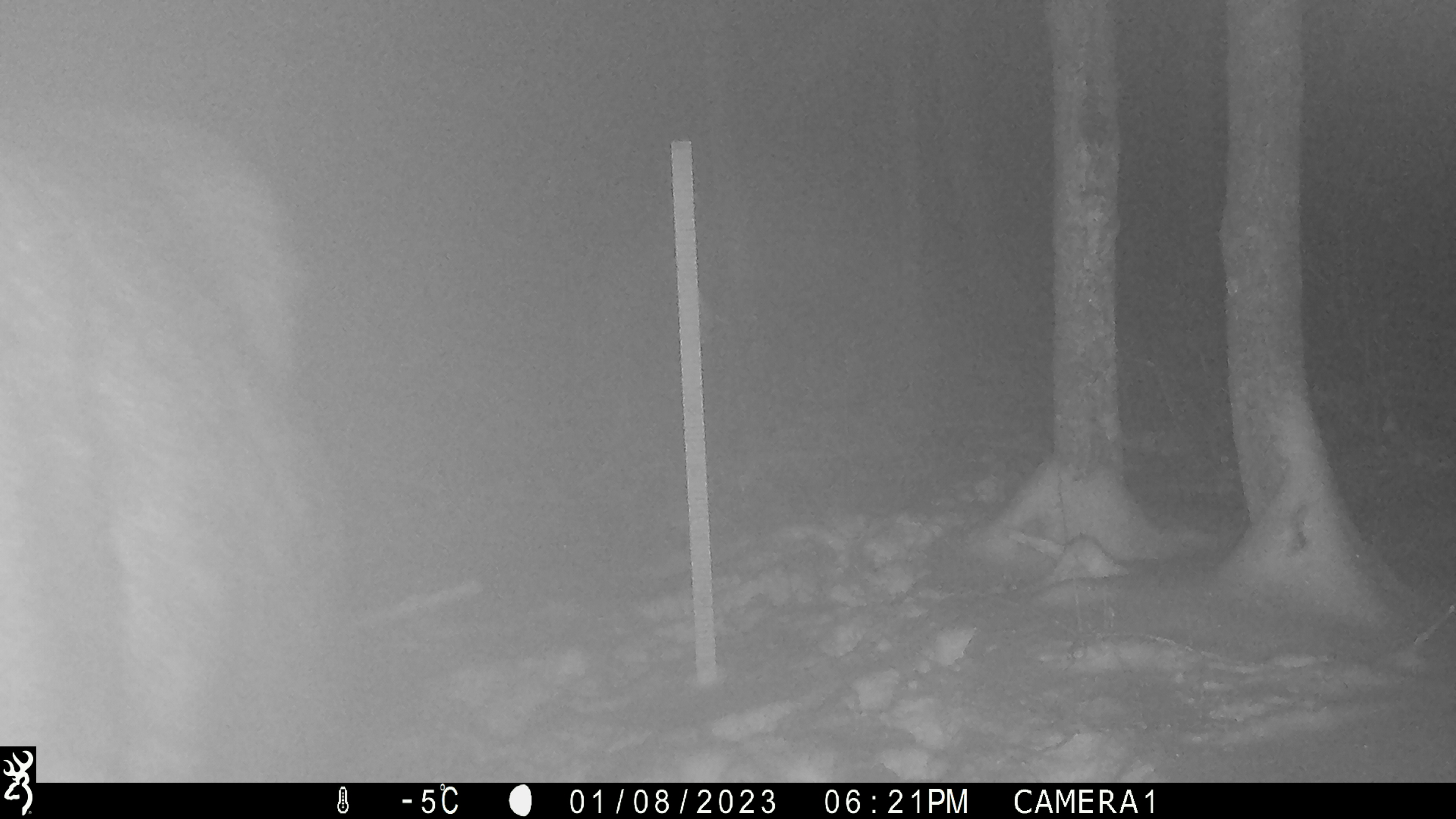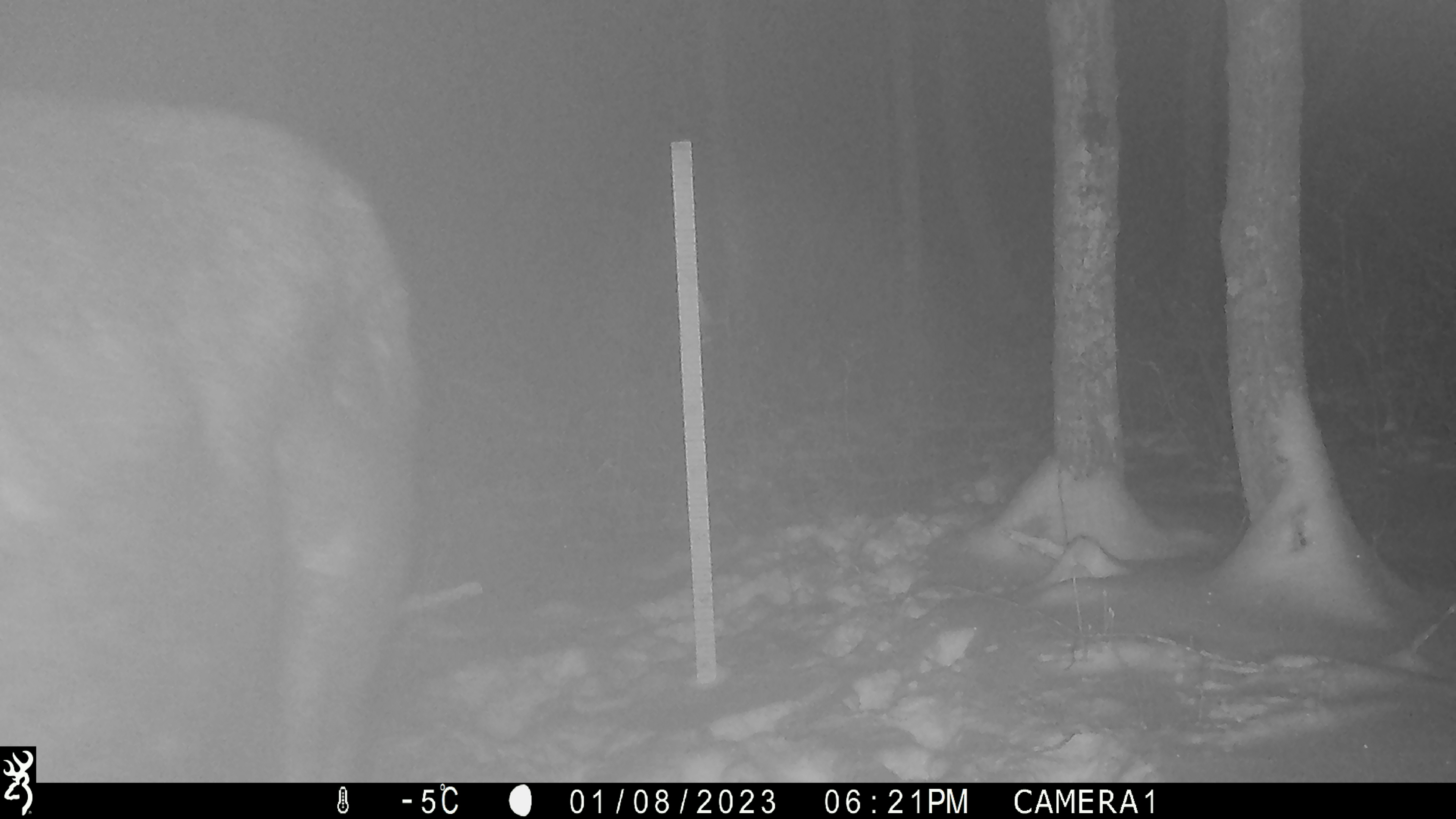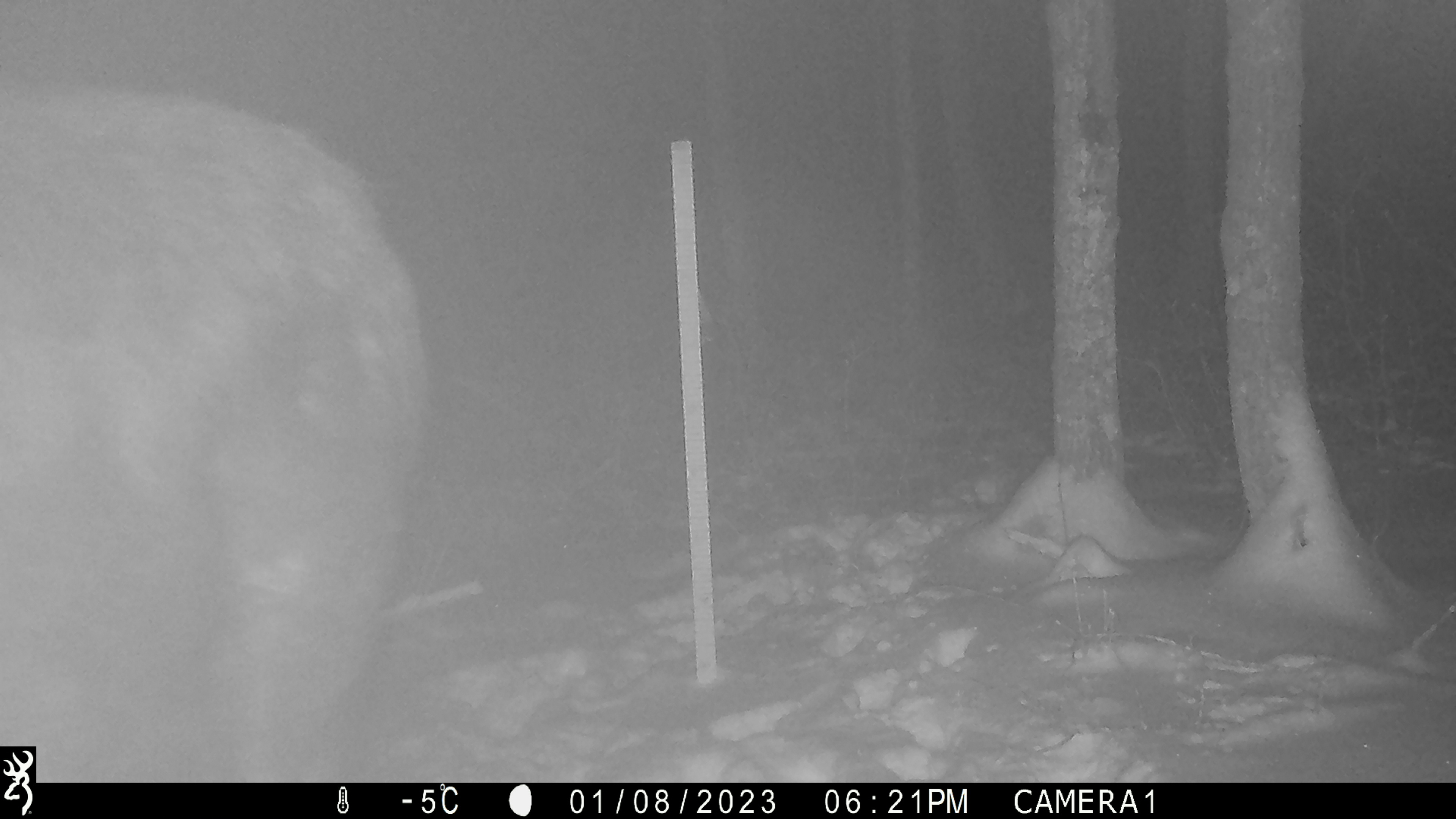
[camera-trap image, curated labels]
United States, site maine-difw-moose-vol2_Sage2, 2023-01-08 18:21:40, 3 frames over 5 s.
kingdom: Animalia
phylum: Chordata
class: Mammalia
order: Artiodactyla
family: Cervidae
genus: Alces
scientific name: Alces alces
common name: moose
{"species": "moose (Alces alces)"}